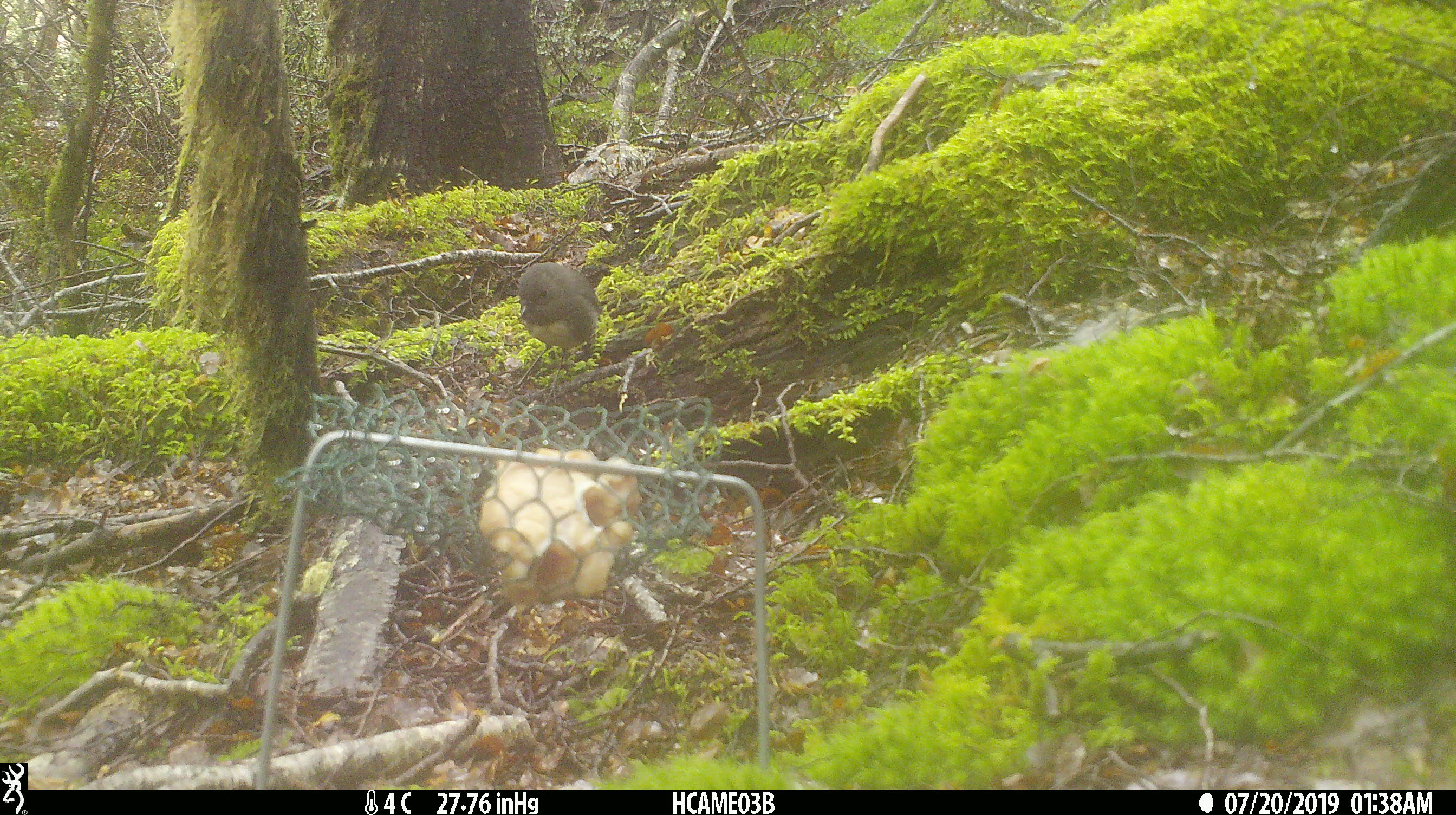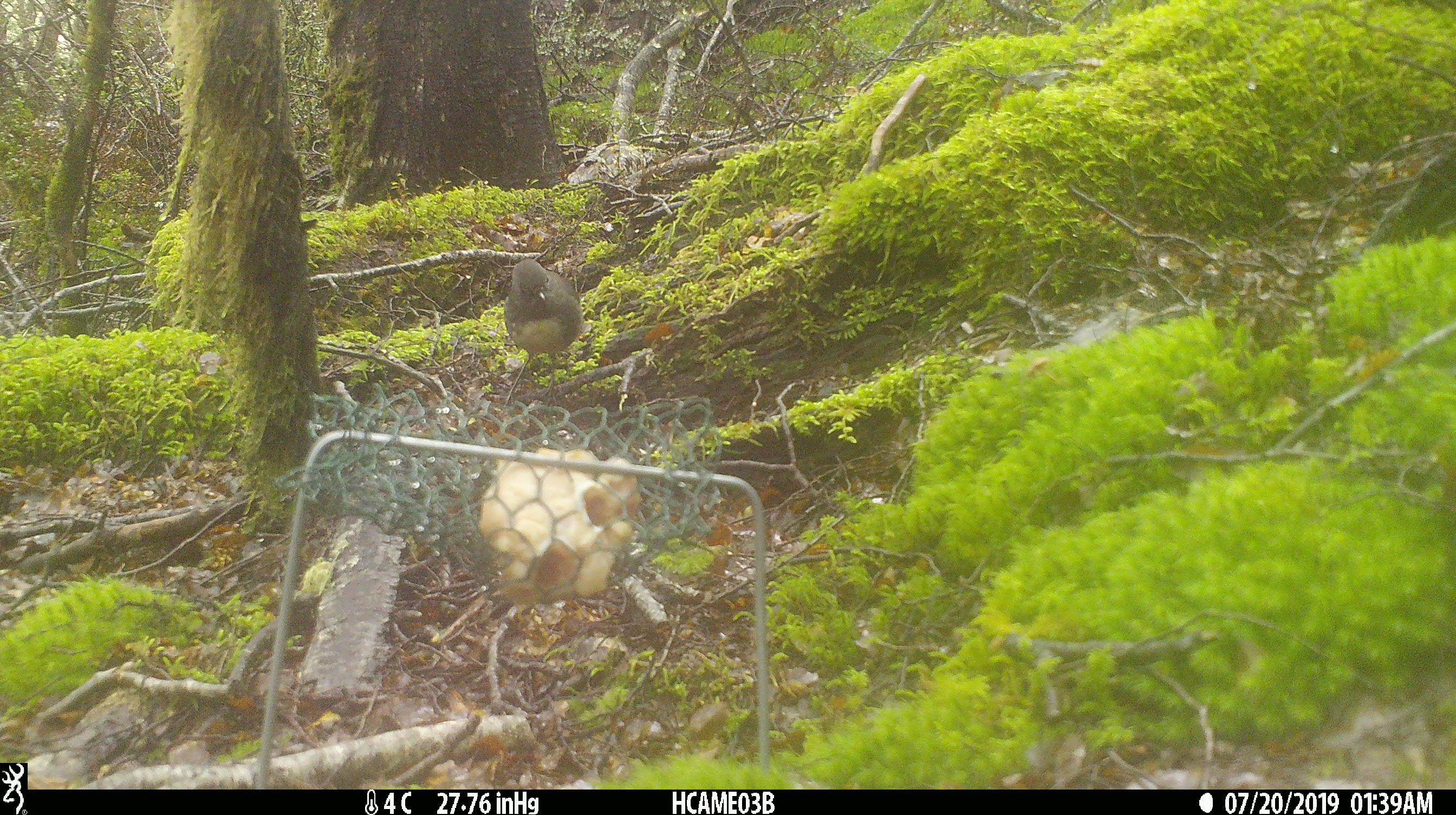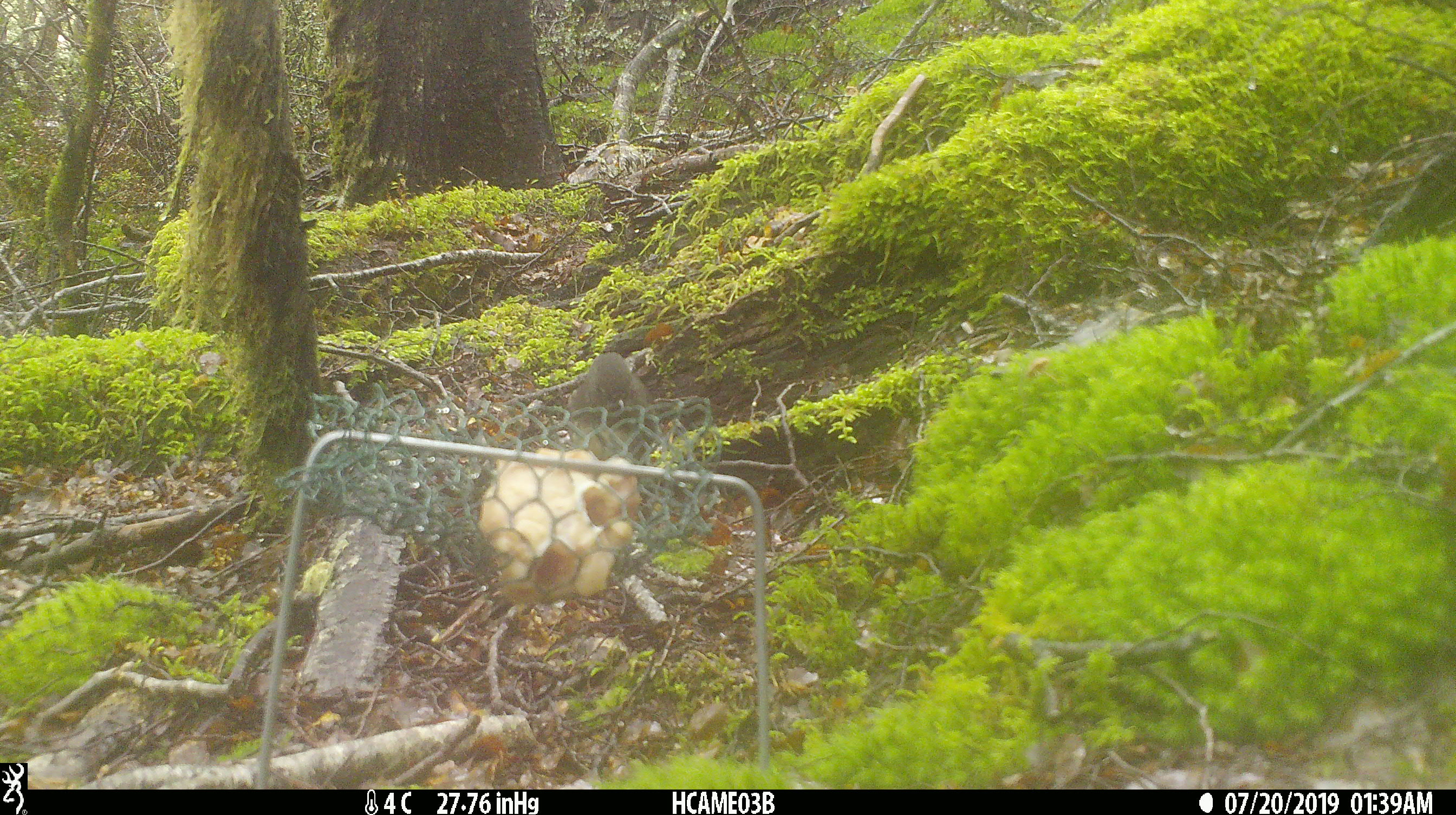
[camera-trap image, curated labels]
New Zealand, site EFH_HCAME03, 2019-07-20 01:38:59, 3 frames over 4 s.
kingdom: Animalia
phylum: Chordata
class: Aves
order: Passeriformes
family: Petroicidae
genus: Petroica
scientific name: Petroica australis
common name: new zealand robin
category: robin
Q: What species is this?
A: Robin (new zealand robin) (Petroica australis).